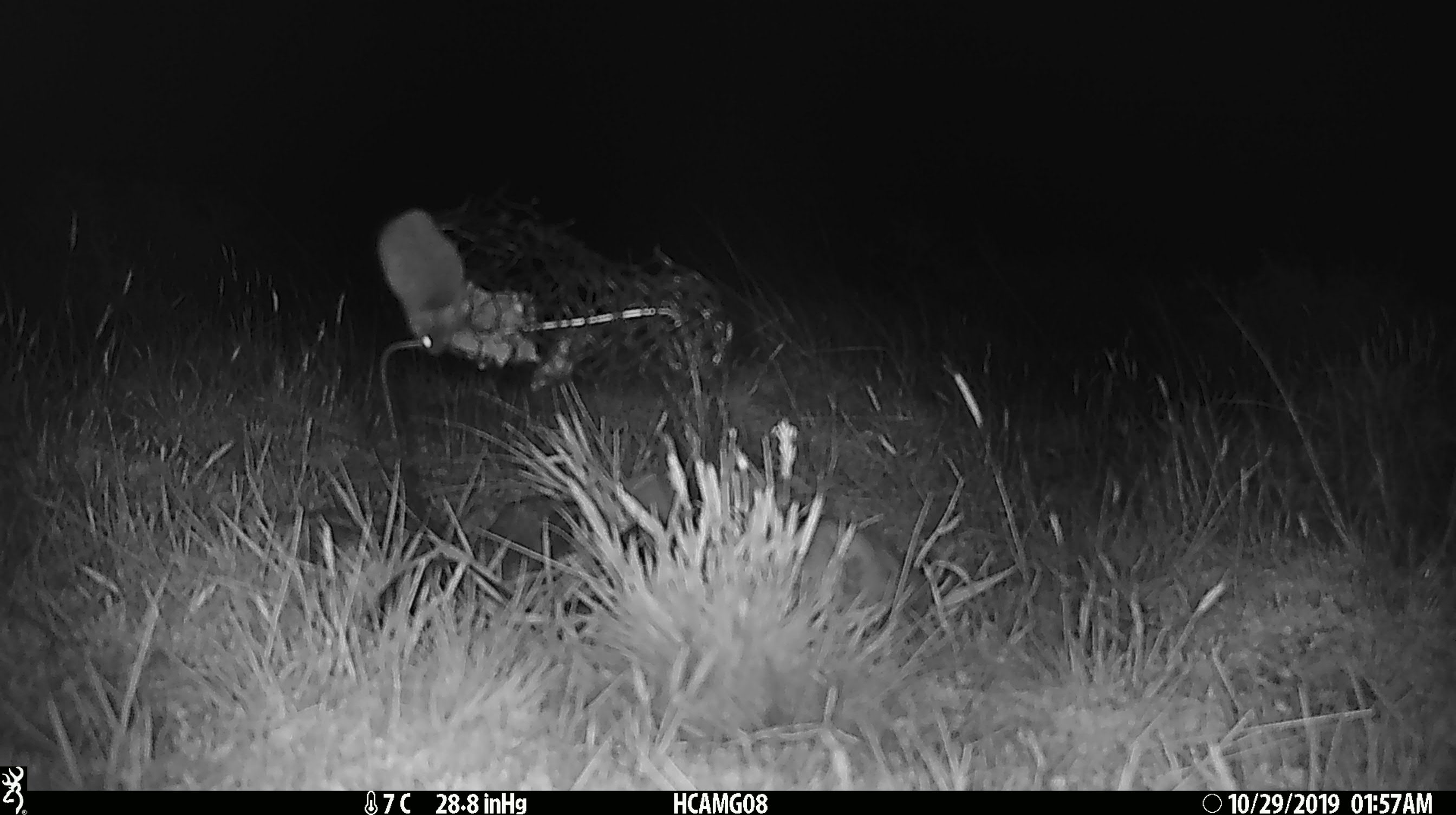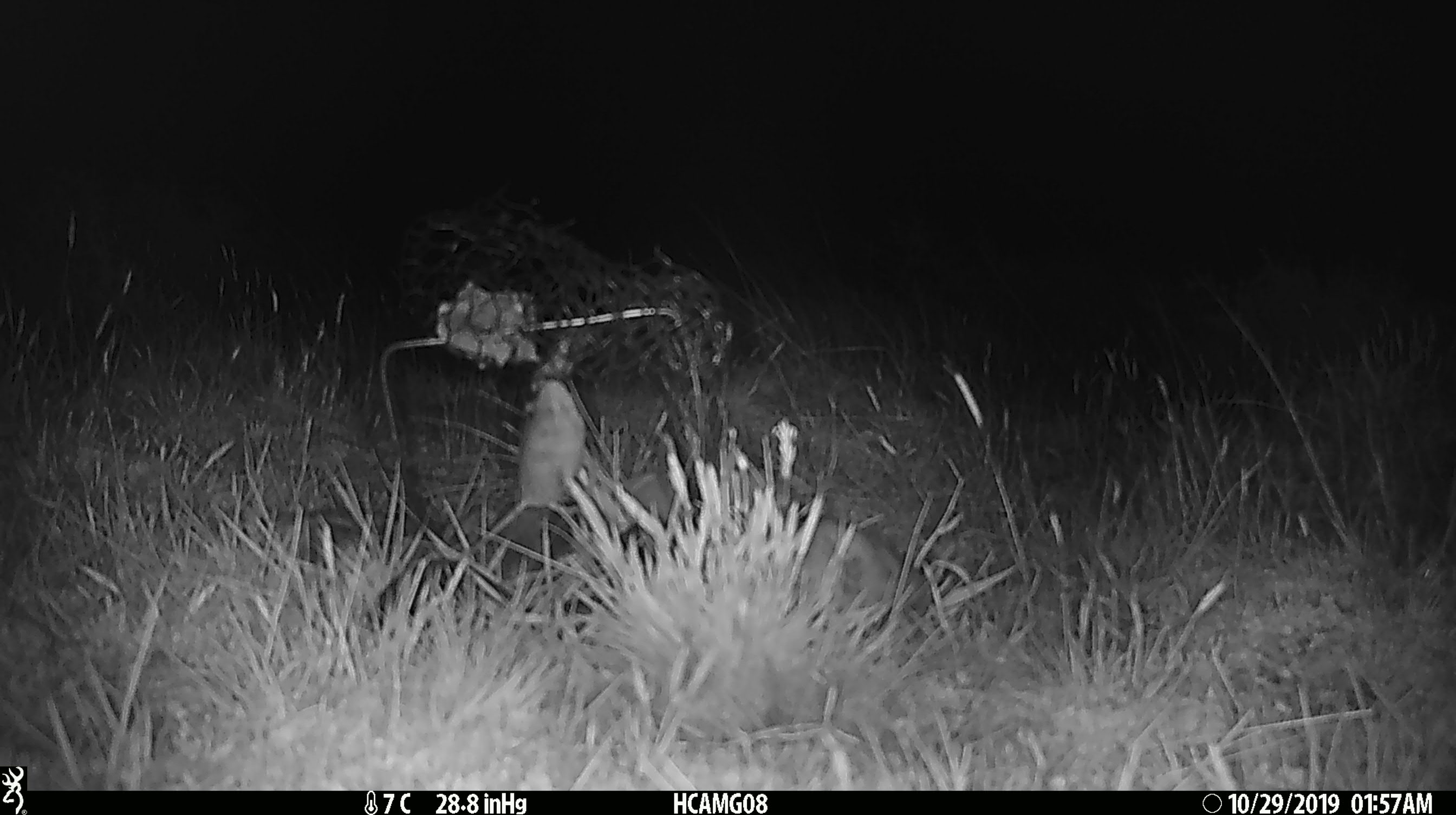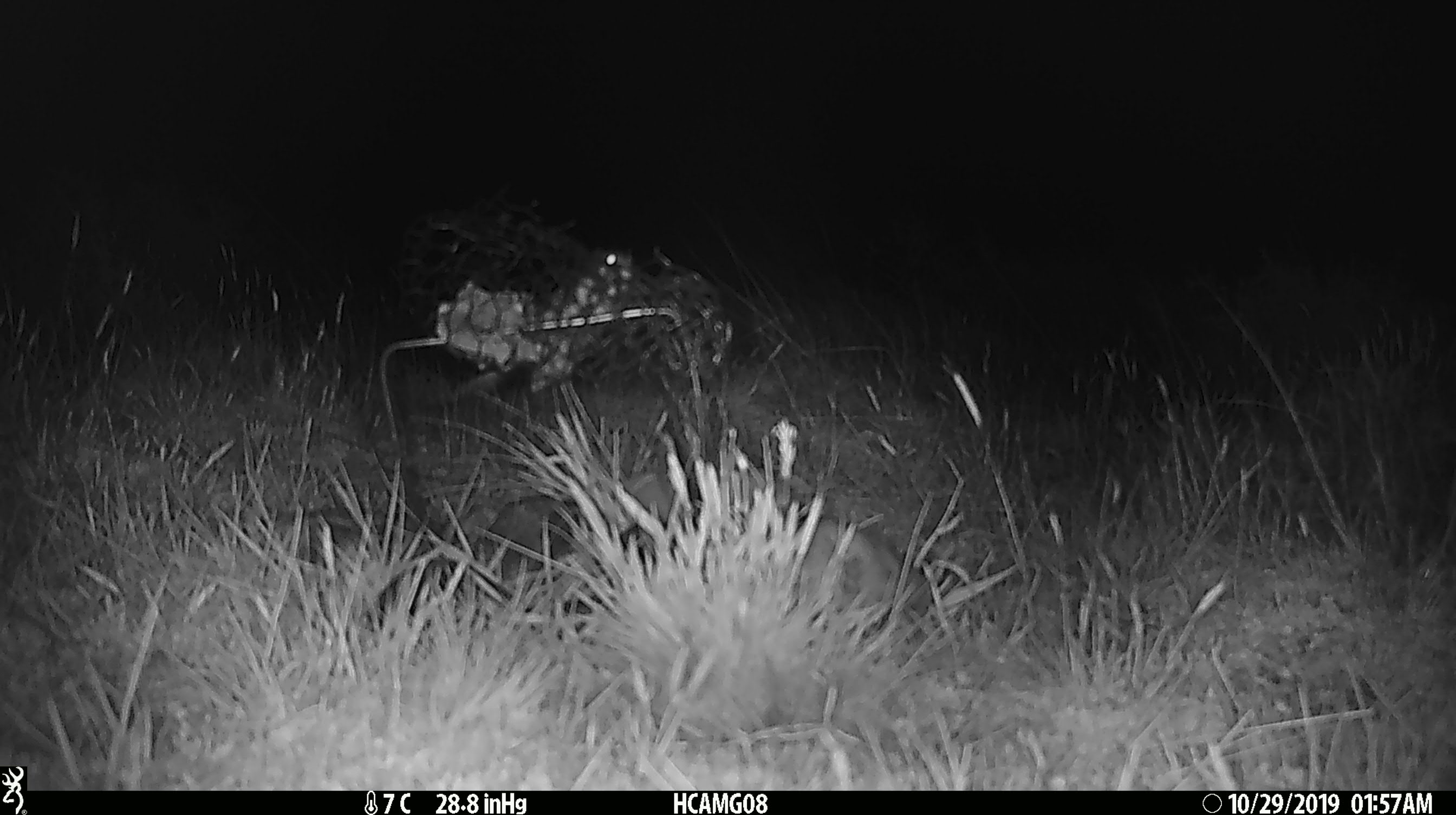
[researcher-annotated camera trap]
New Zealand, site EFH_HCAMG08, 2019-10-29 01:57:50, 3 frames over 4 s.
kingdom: Animalia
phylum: Chordata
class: Mammalia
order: Rodentia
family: Muridae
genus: Mus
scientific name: Mus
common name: mouse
Mouse (Mus).